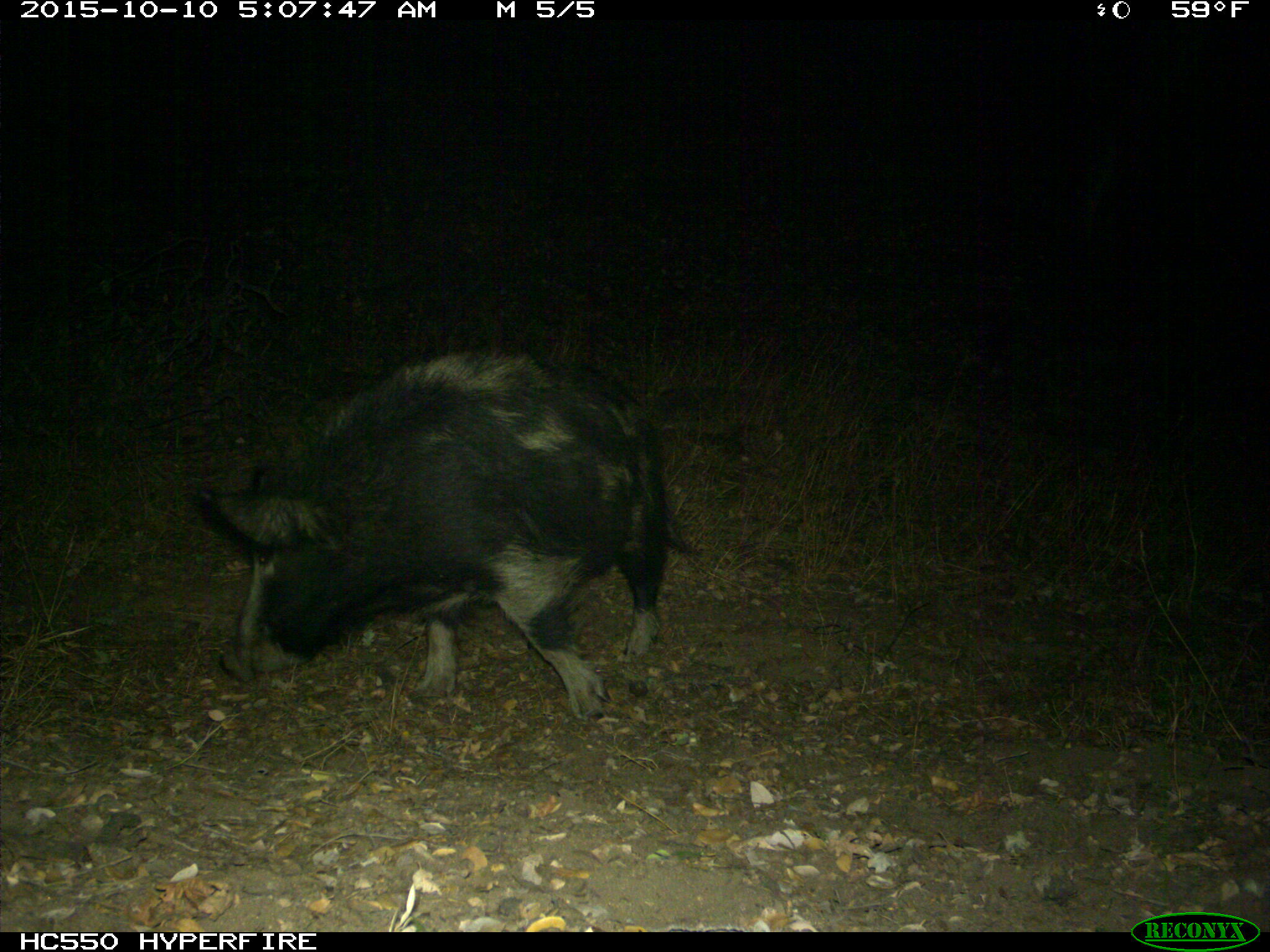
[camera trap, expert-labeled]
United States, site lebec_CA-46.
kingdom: Animalia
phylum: Chordata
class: Mammalia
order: Artiodactyla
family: Suidae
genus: Sus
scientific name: Sus scrofa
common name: wild boar